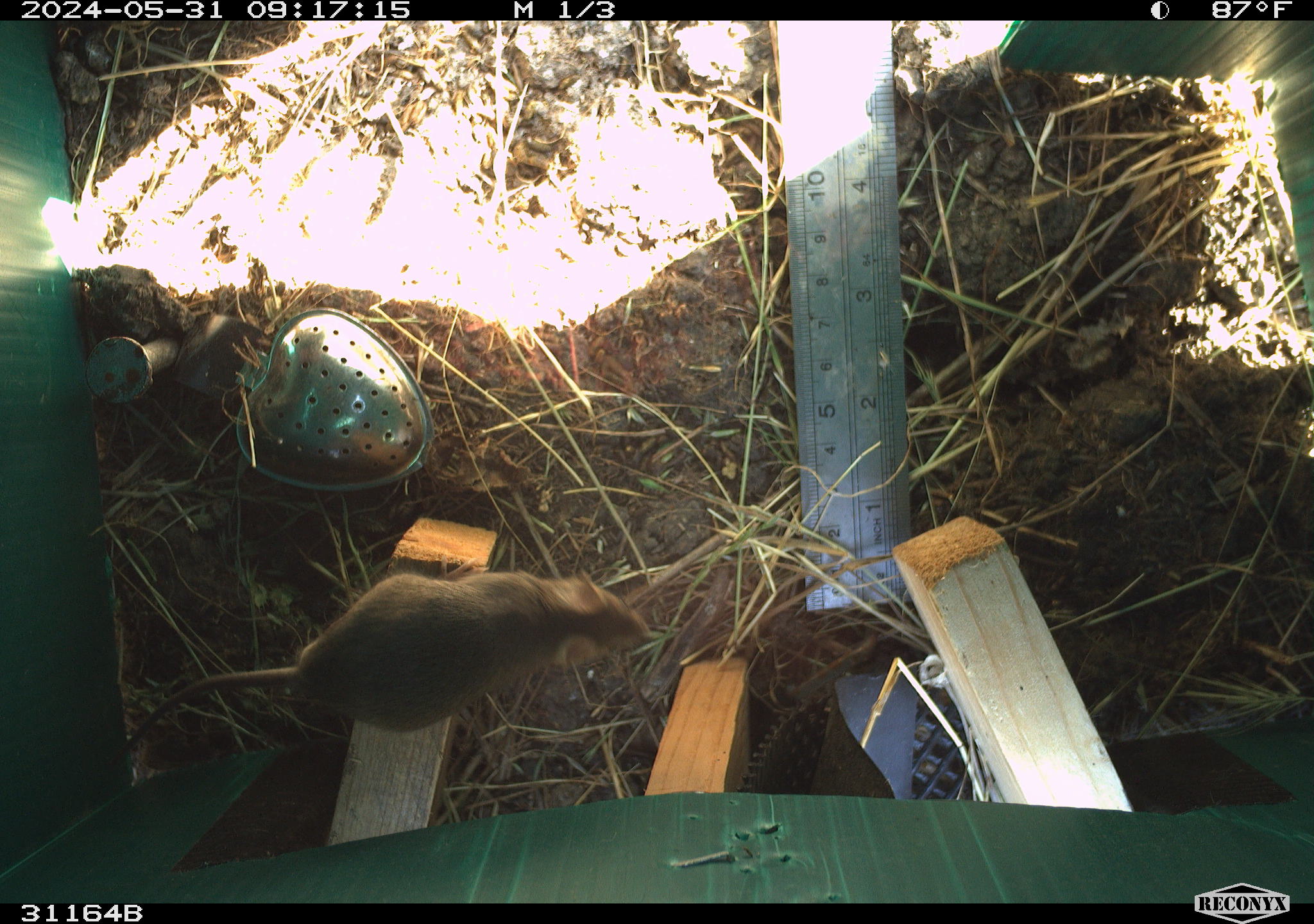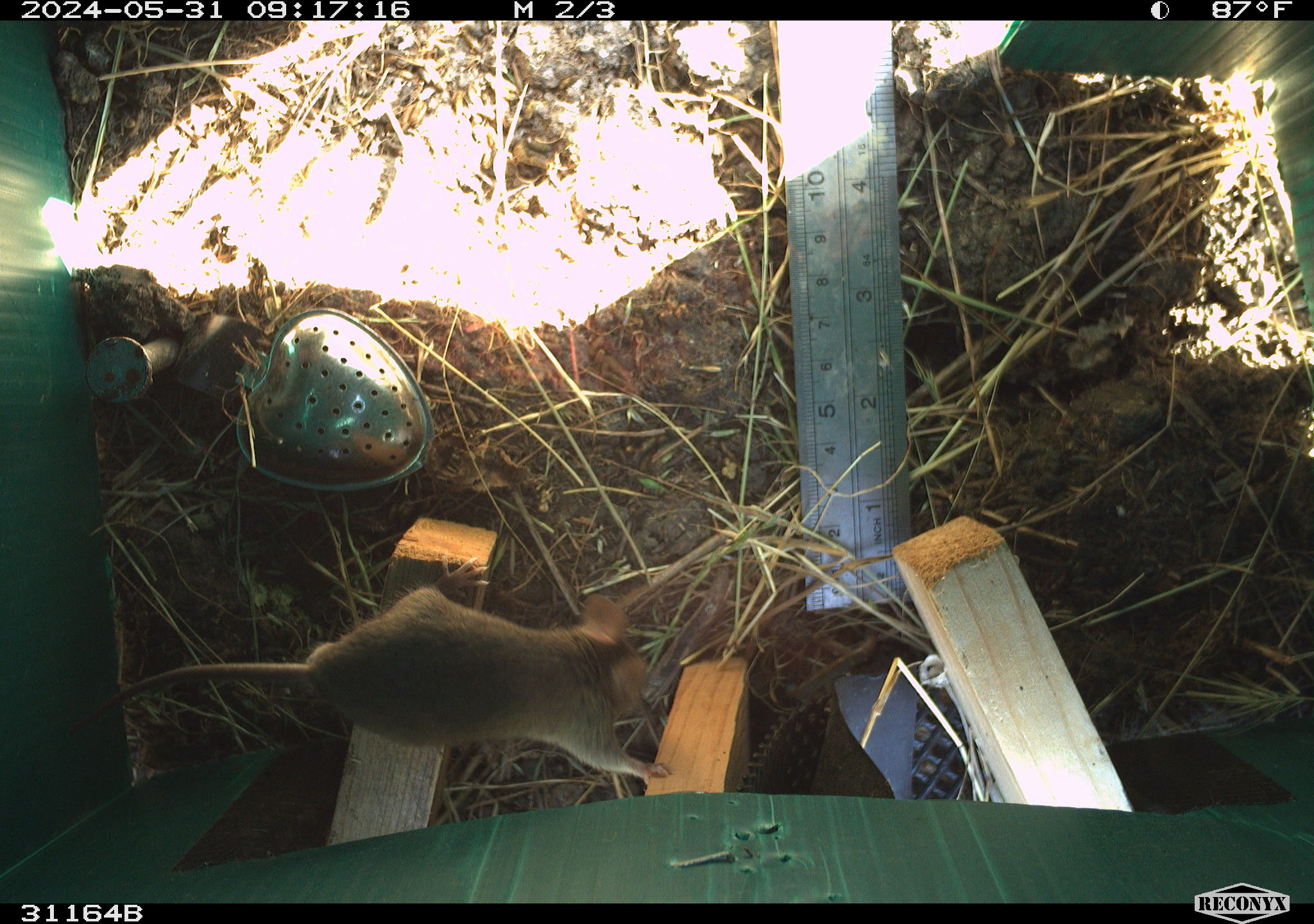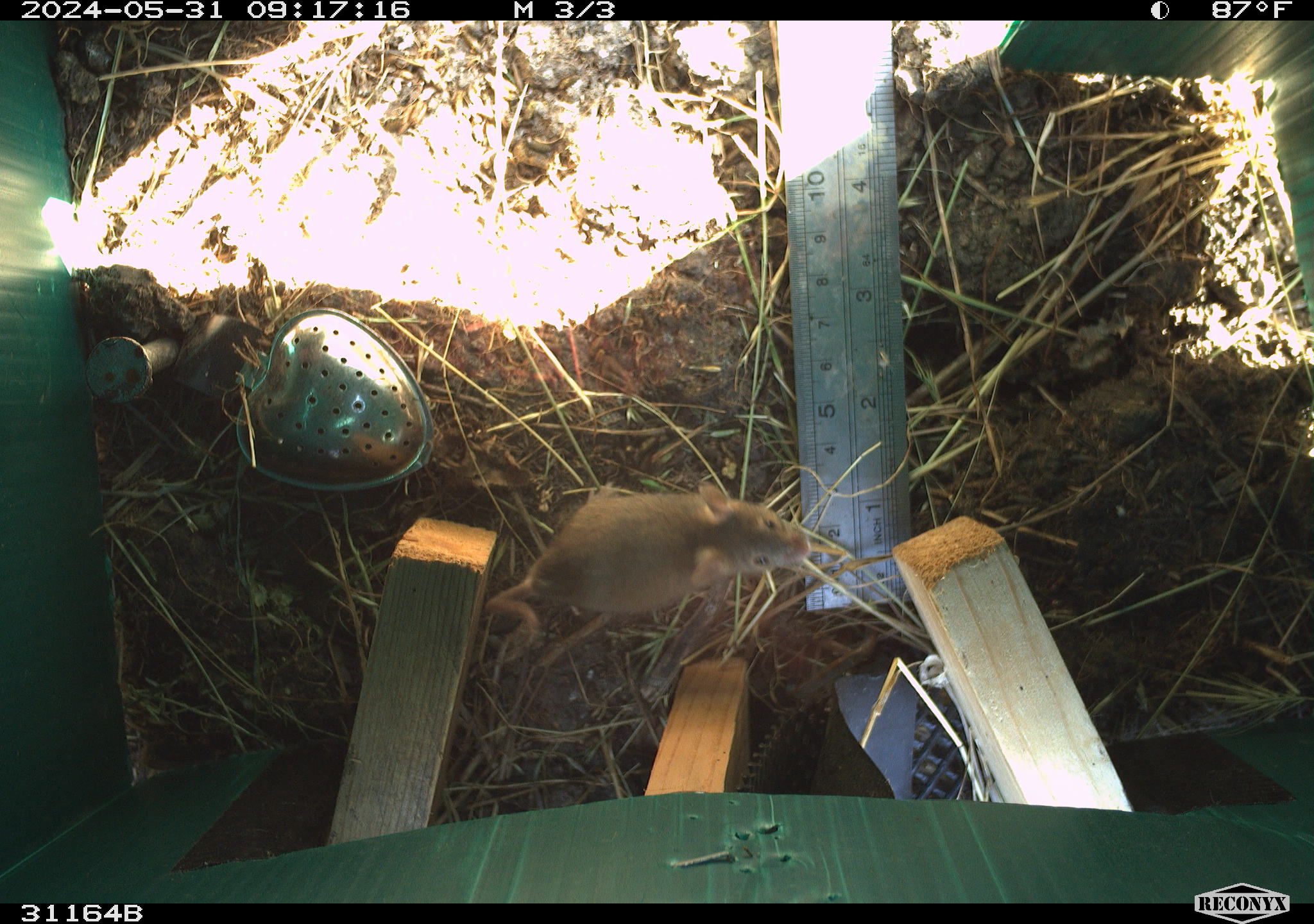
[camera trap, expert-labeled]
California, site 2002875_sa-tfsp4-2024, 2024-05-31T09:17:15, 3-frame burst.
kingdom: Animalia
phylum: Chordata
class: Mammalia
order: Rodentia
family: Muridae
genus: Mus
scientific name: Mus musculus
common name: house mouse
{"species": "house mouse (Mus musculus)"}